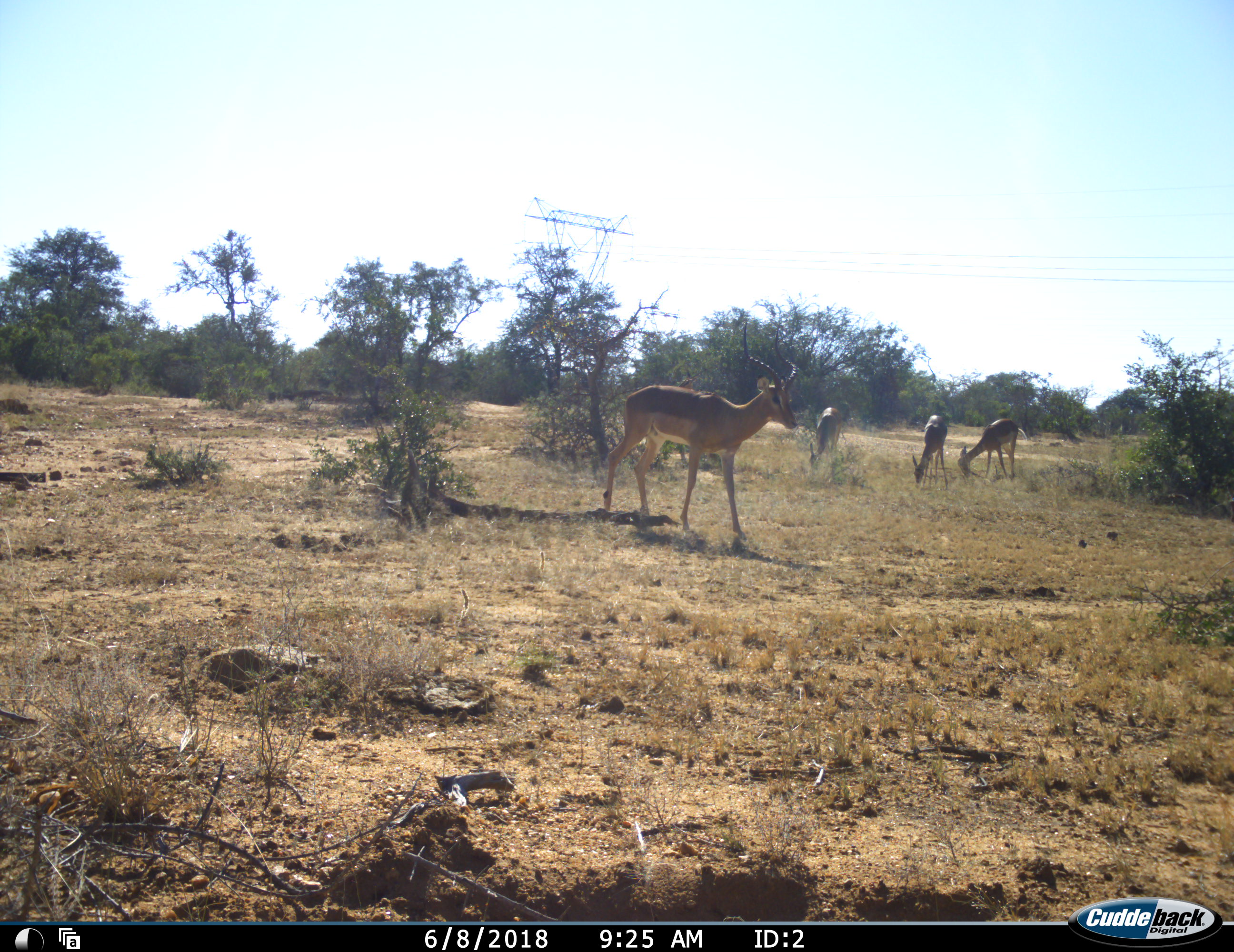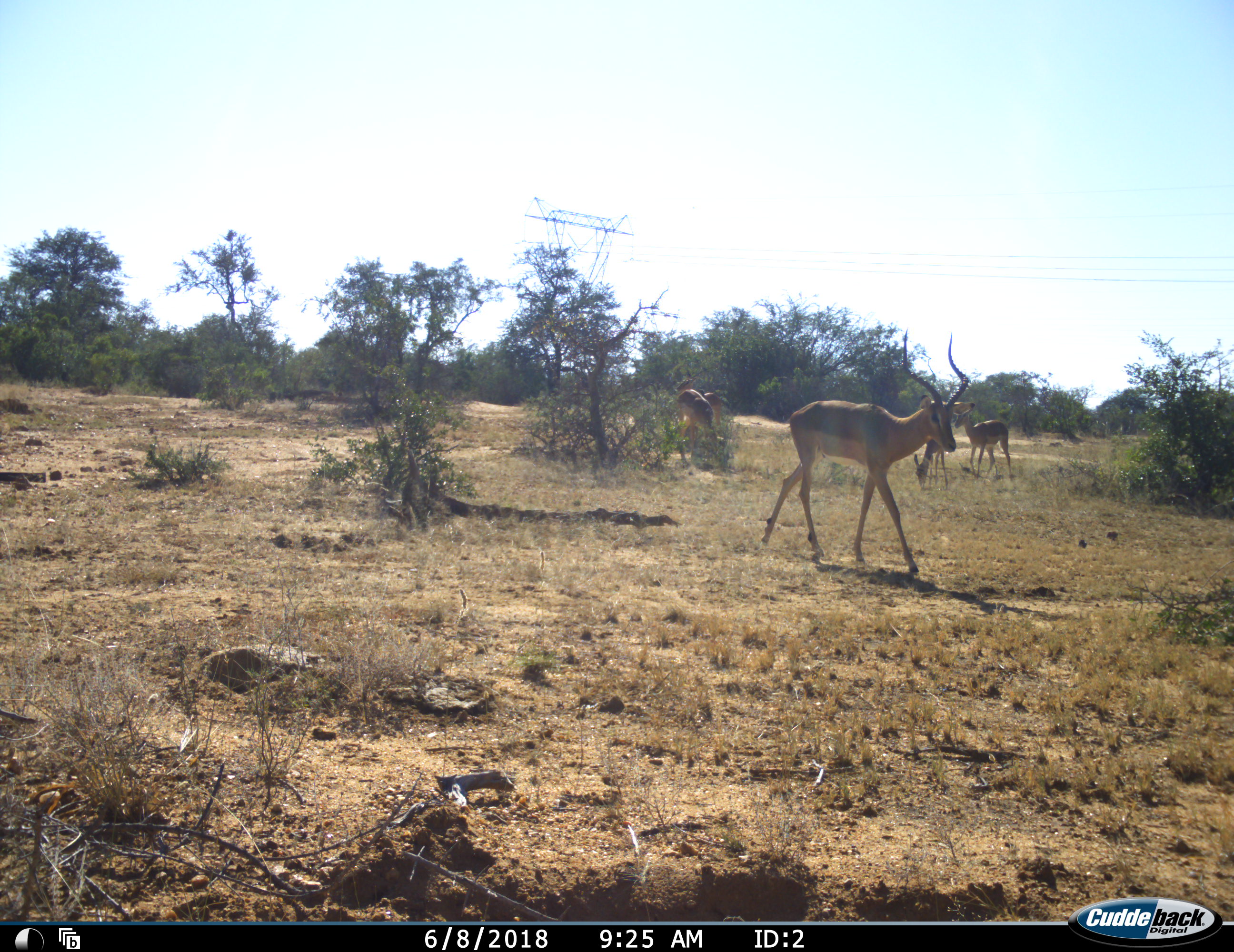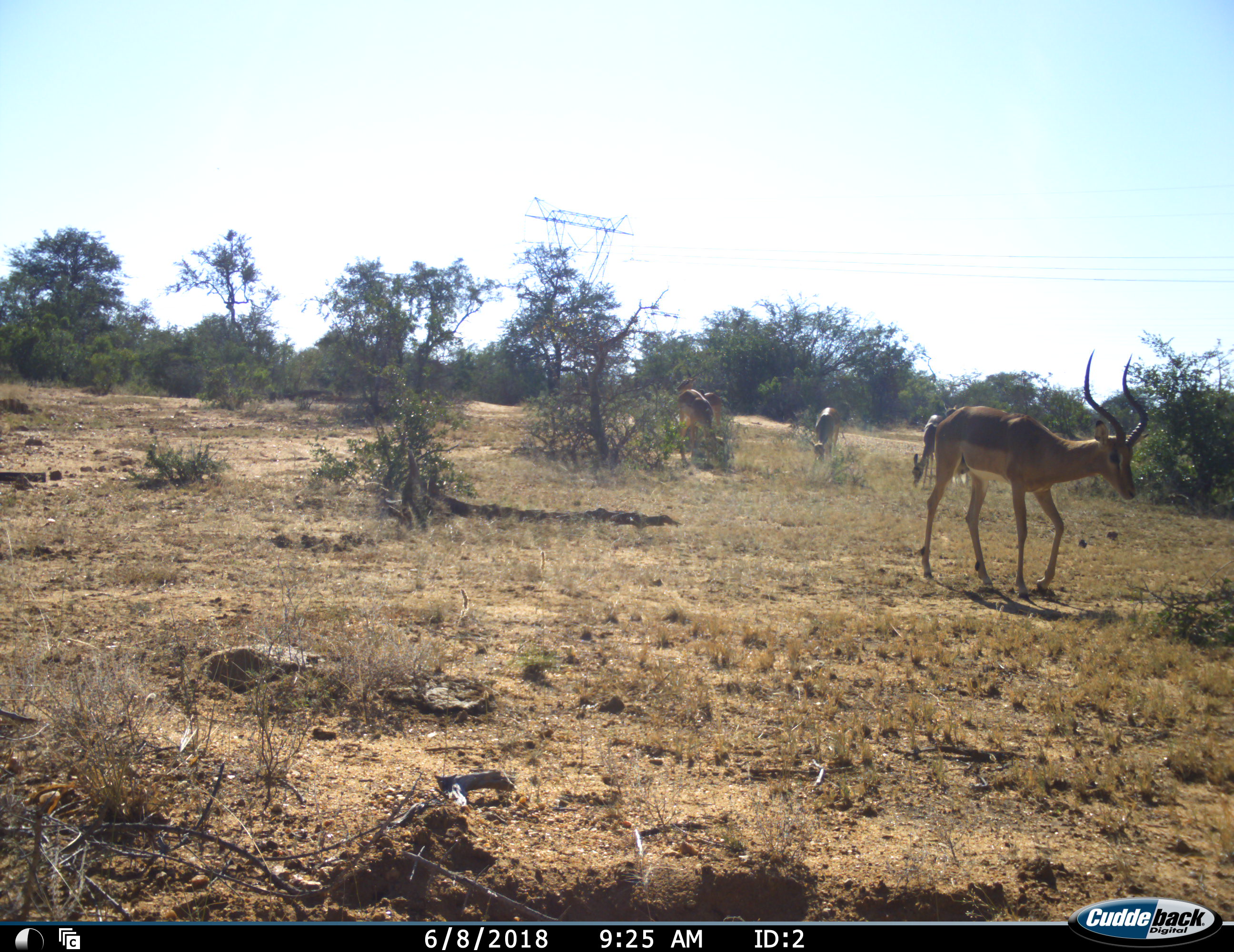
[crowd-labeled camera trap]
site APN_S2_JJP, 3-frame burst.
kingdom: Animalia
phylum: Chordata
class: Mammalia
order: Artiodactyla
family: Bovidae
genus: Aepyceros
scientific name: Aepyceros melampus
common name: impala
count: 6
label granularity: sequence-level